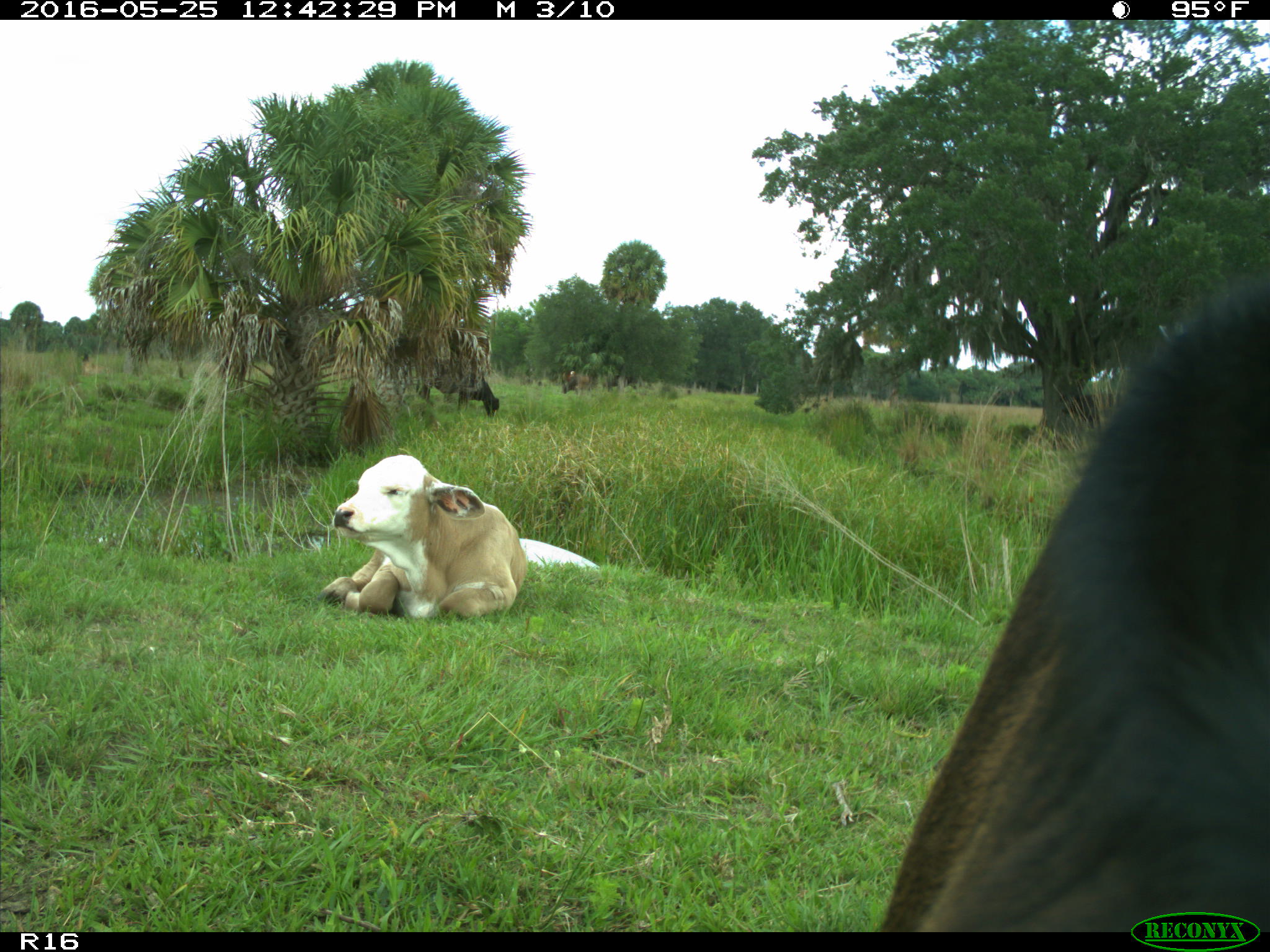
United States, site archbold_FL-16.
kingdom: Animalia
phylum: Chordata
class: Mammalia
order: Artiodactyla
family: Bovidae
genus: Bos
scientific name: Bos taurus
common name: domestic cow